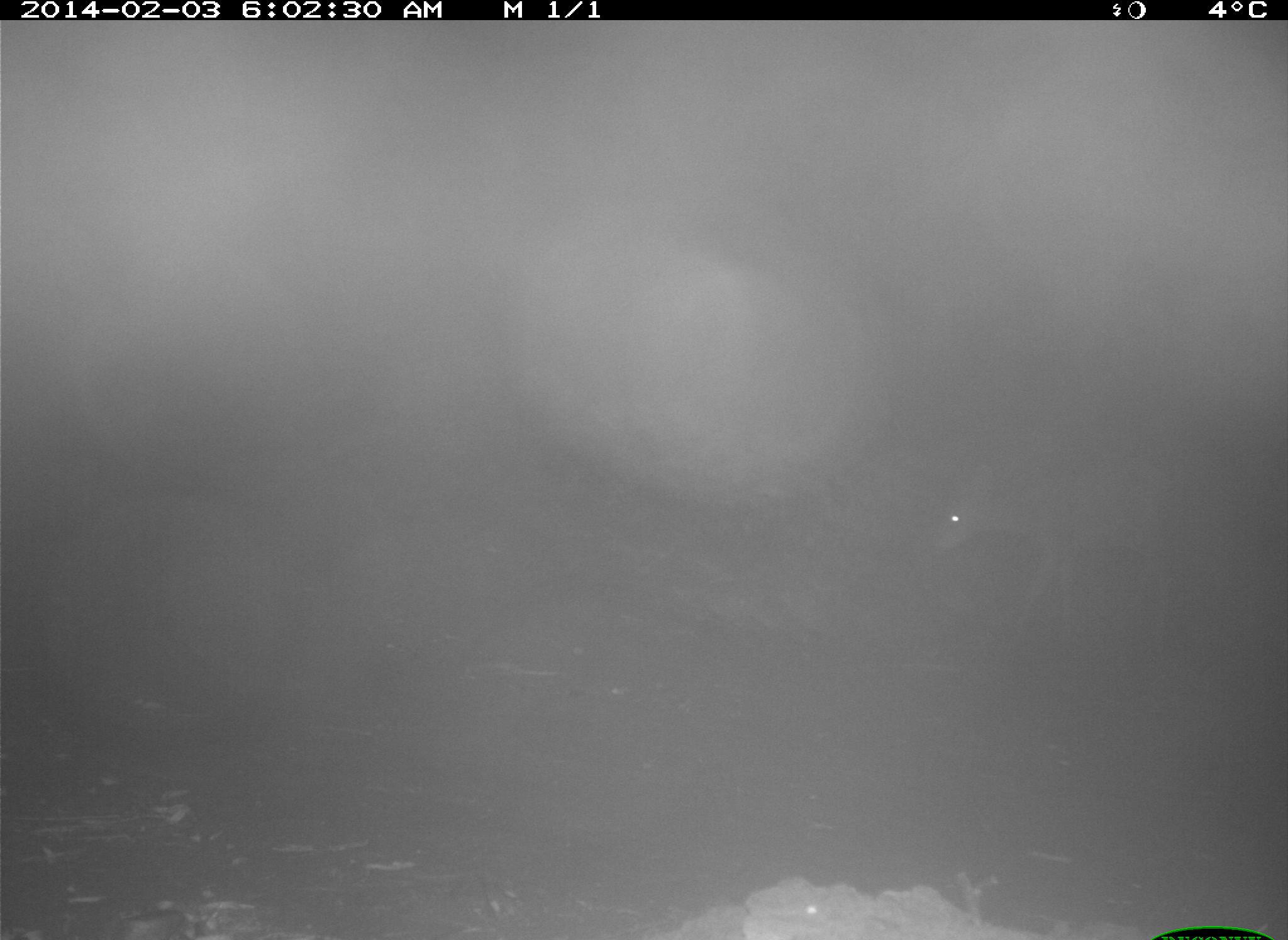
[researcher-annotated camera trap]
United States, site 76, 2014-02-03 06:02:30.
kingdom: Animalia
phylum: Chordata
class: Mammalia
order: Artiodactyla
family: Cervidae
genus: Odocoileus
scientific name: Odocoileus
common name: deer